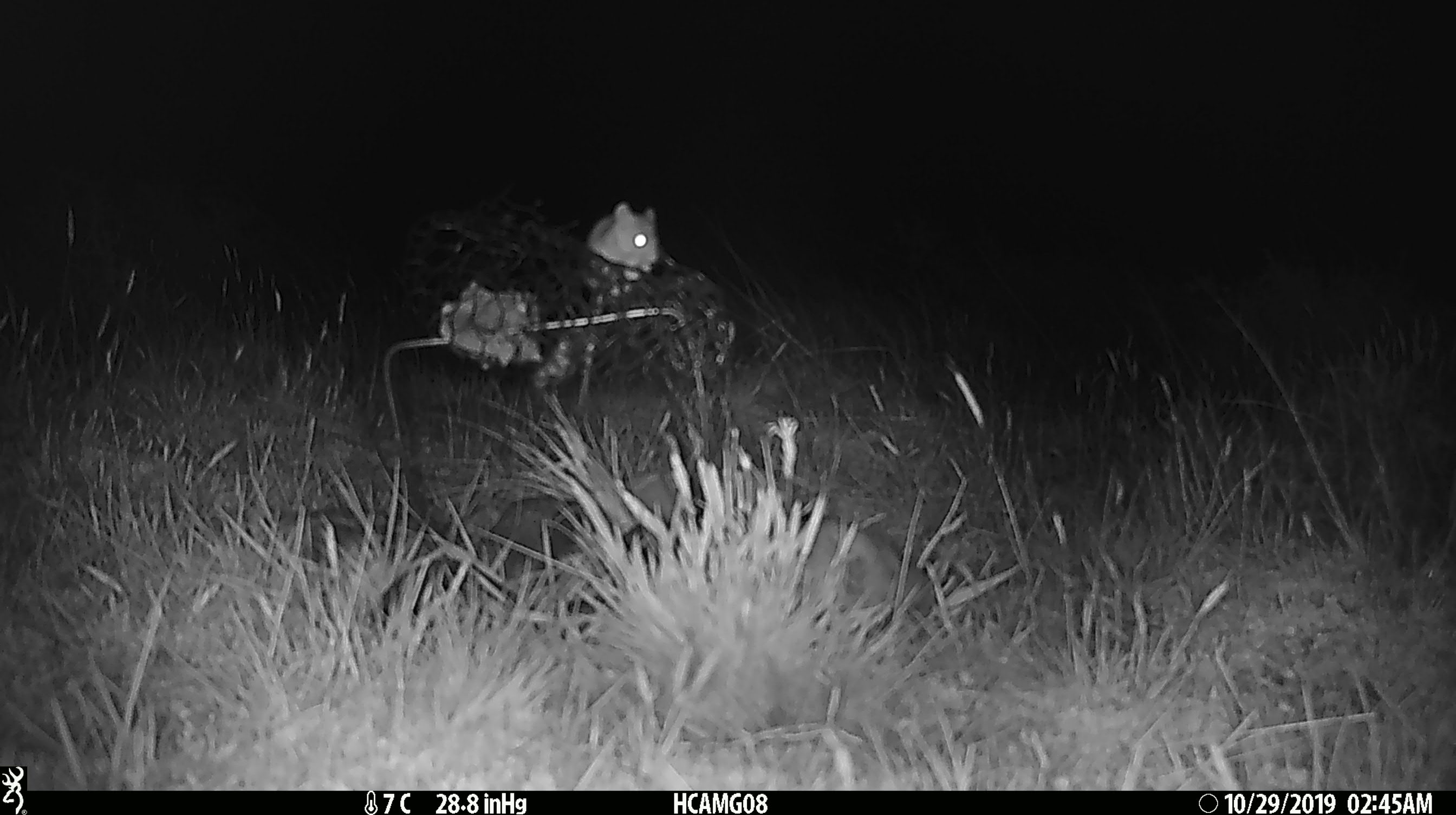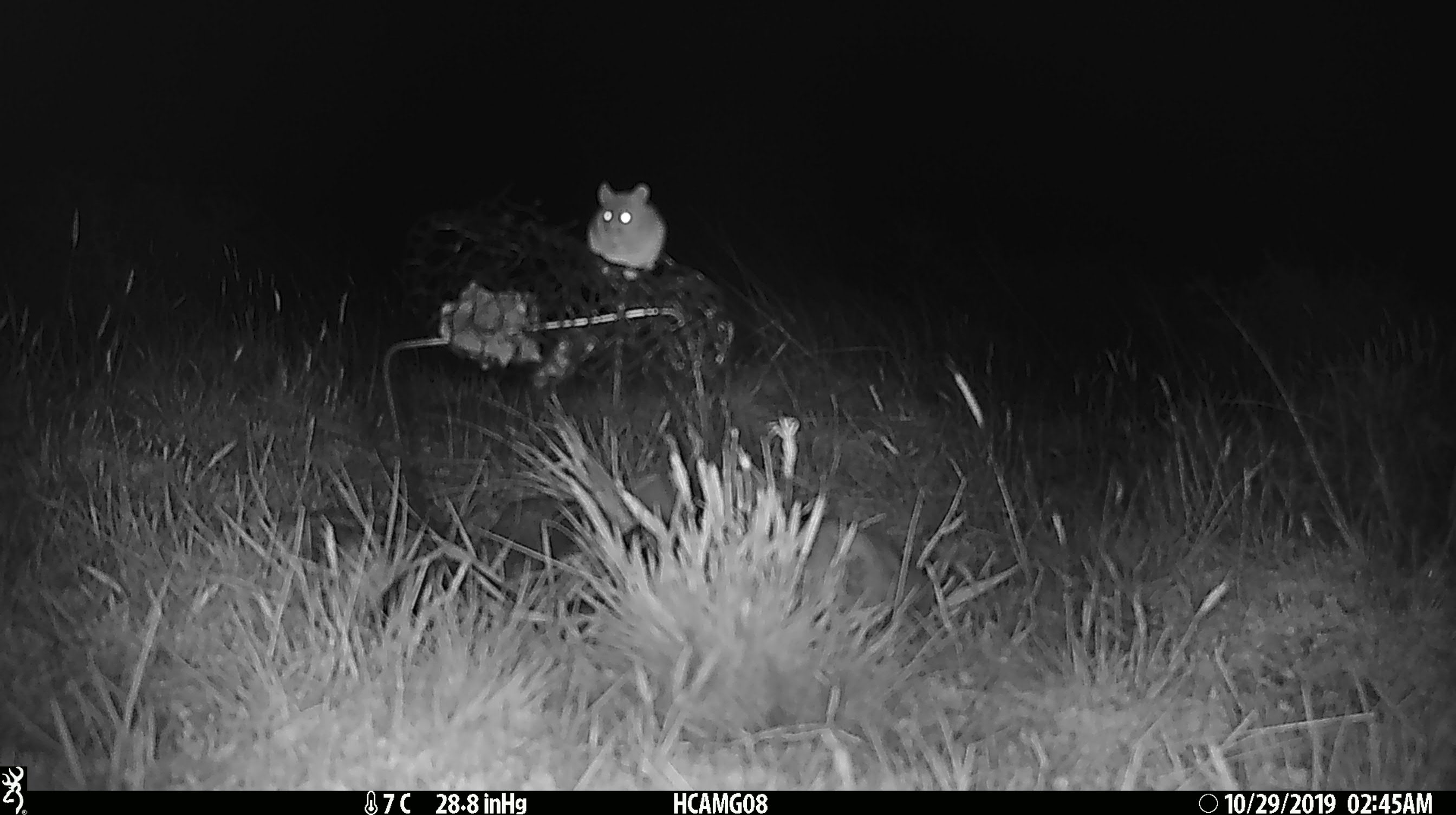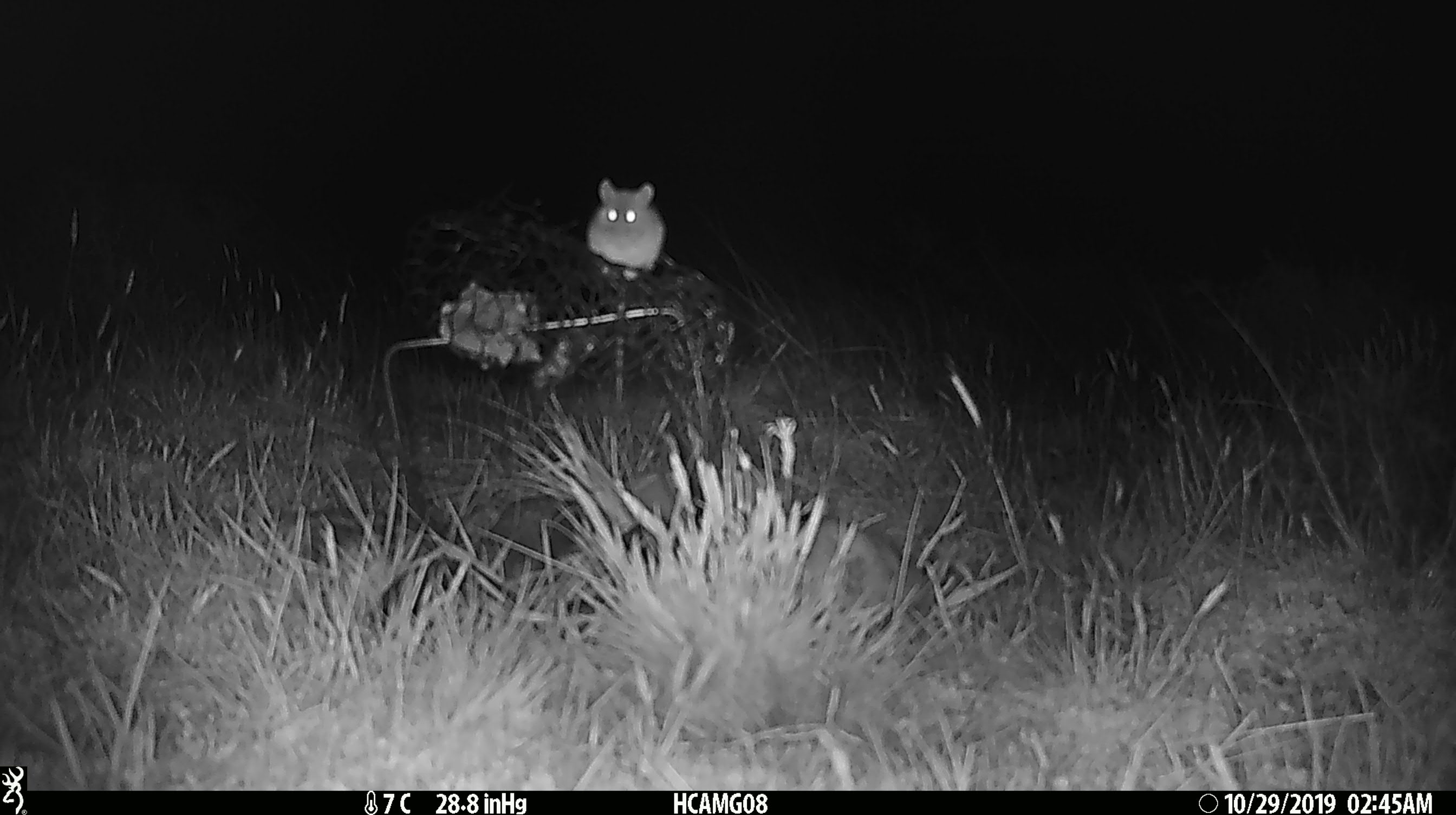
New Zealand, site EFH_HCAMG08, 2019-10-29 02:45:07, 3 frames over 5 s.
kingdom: Animalia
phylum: Chordata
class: Mammalia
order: Rodentia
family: Muridae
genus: Mus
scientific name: Mus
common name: mouse